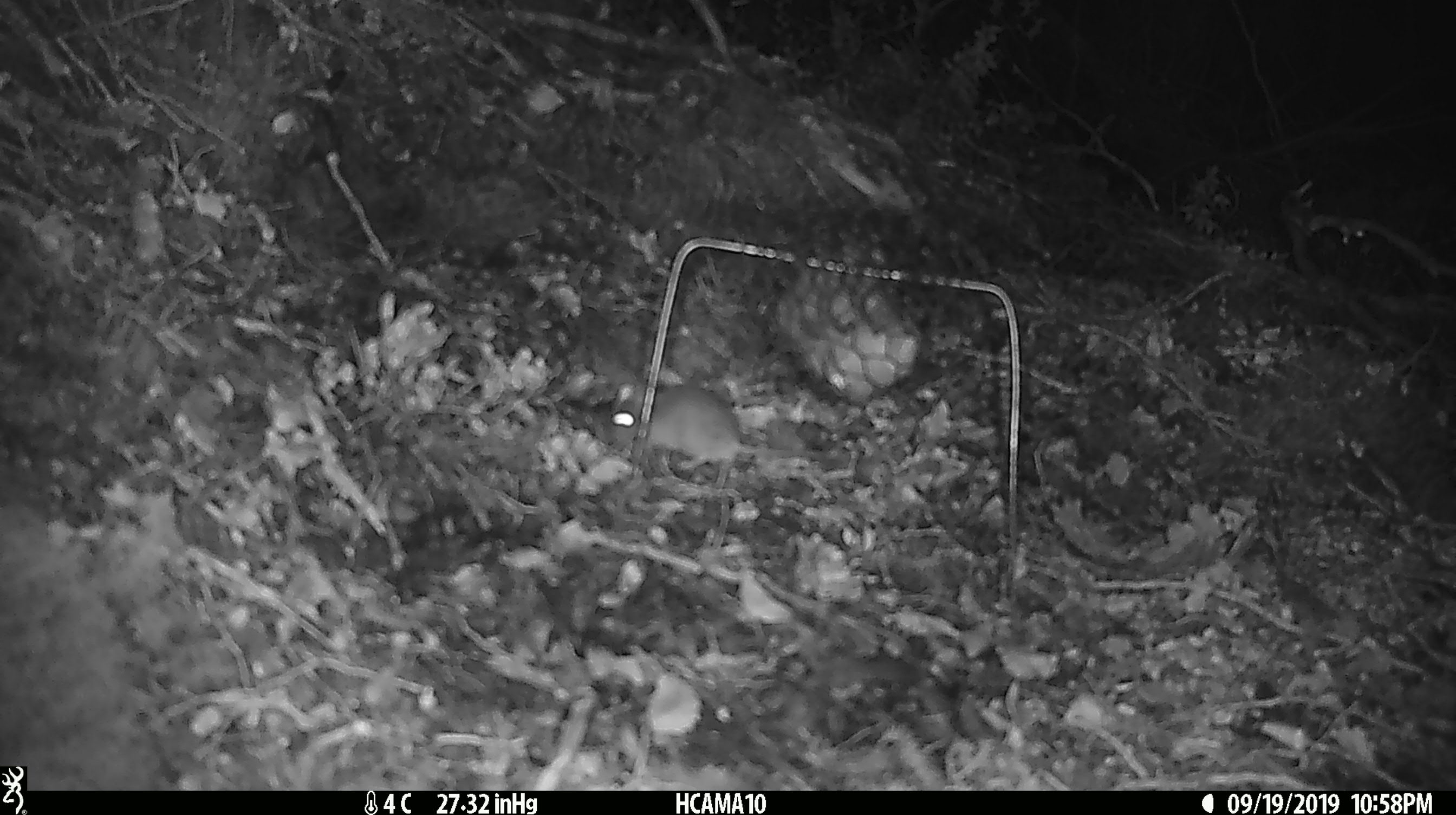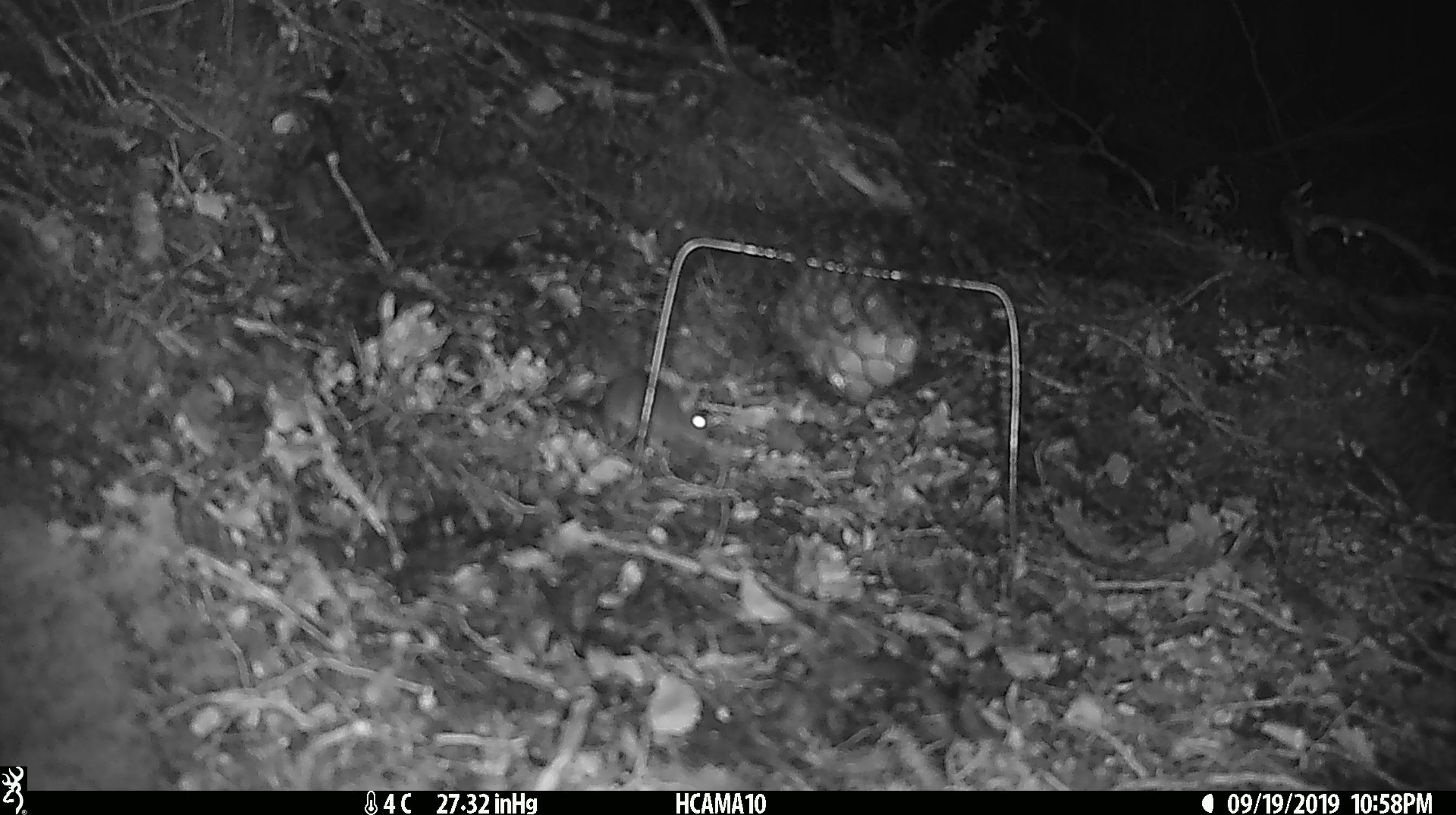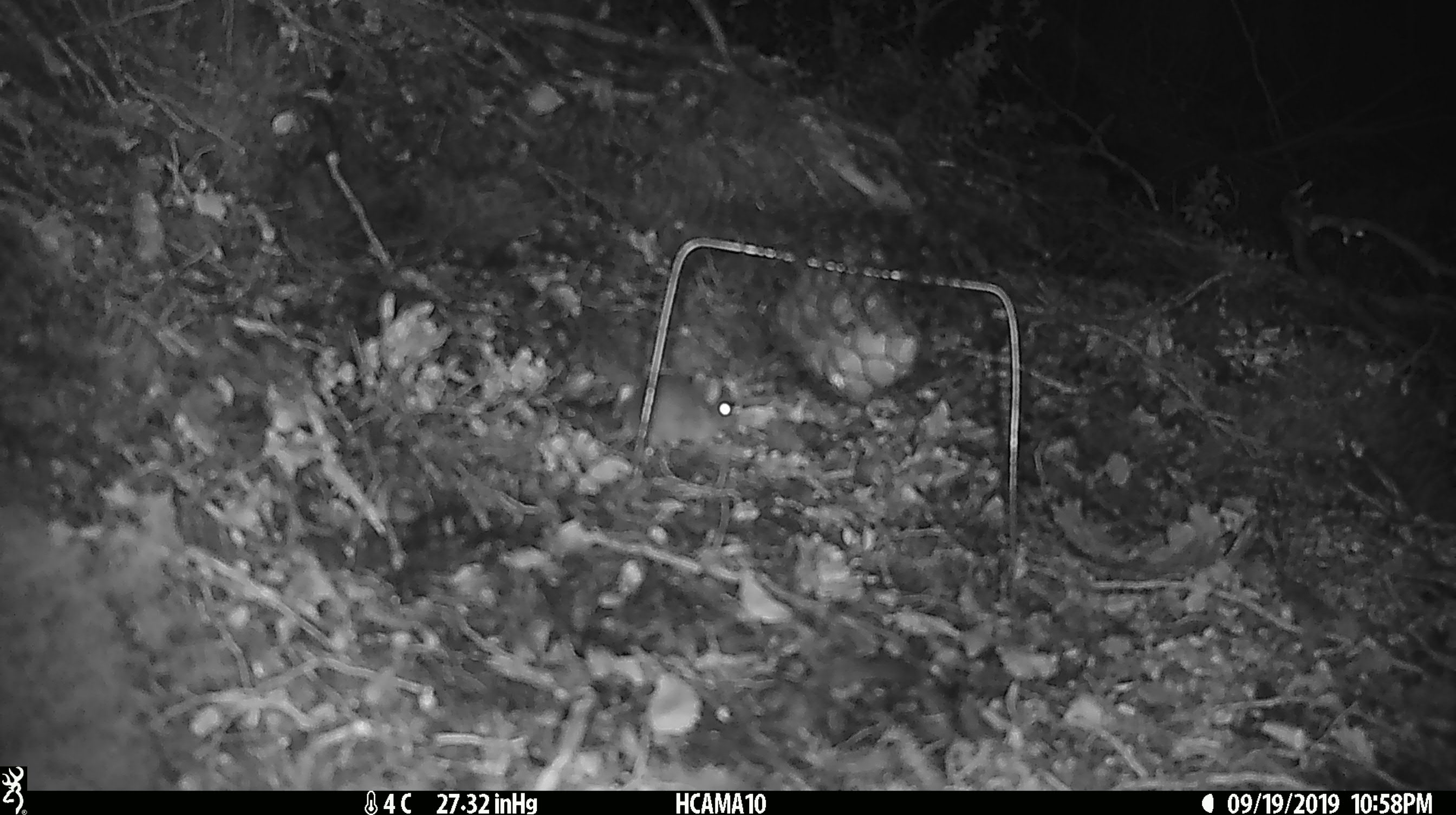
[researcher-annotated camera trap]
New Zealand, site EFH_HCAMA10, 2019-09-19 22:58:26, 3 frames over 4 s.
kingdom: Animalia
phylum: Chordata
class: Mammalia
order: Rodentia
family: Muridae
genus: Mus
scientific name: Mus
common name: mouse